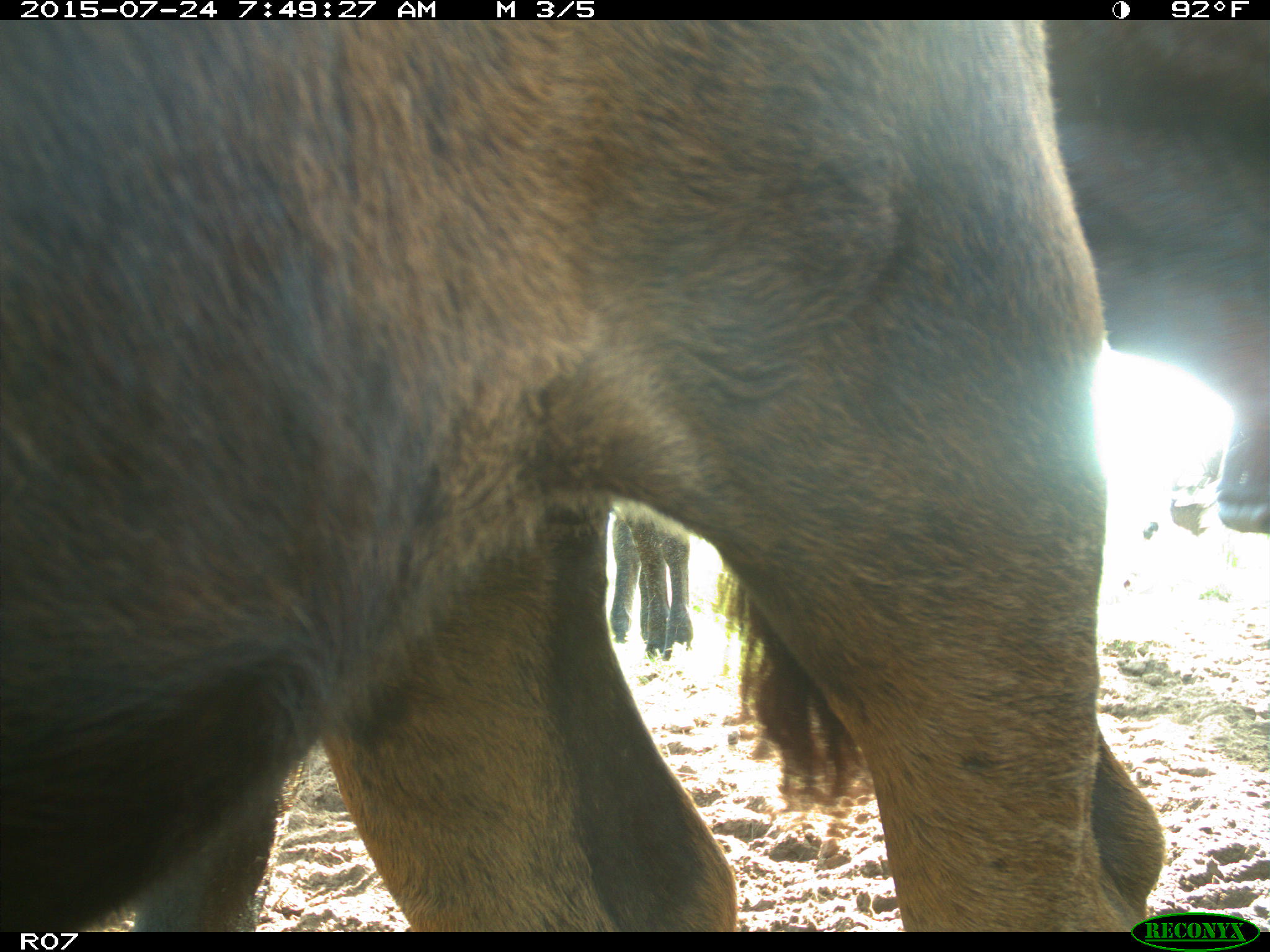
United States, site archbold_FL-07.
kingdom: Animalia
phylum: Chordata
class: Mammalia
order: Artiodactyla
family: Bovidae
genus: Bos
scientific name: Bos taurus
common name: domestic cow